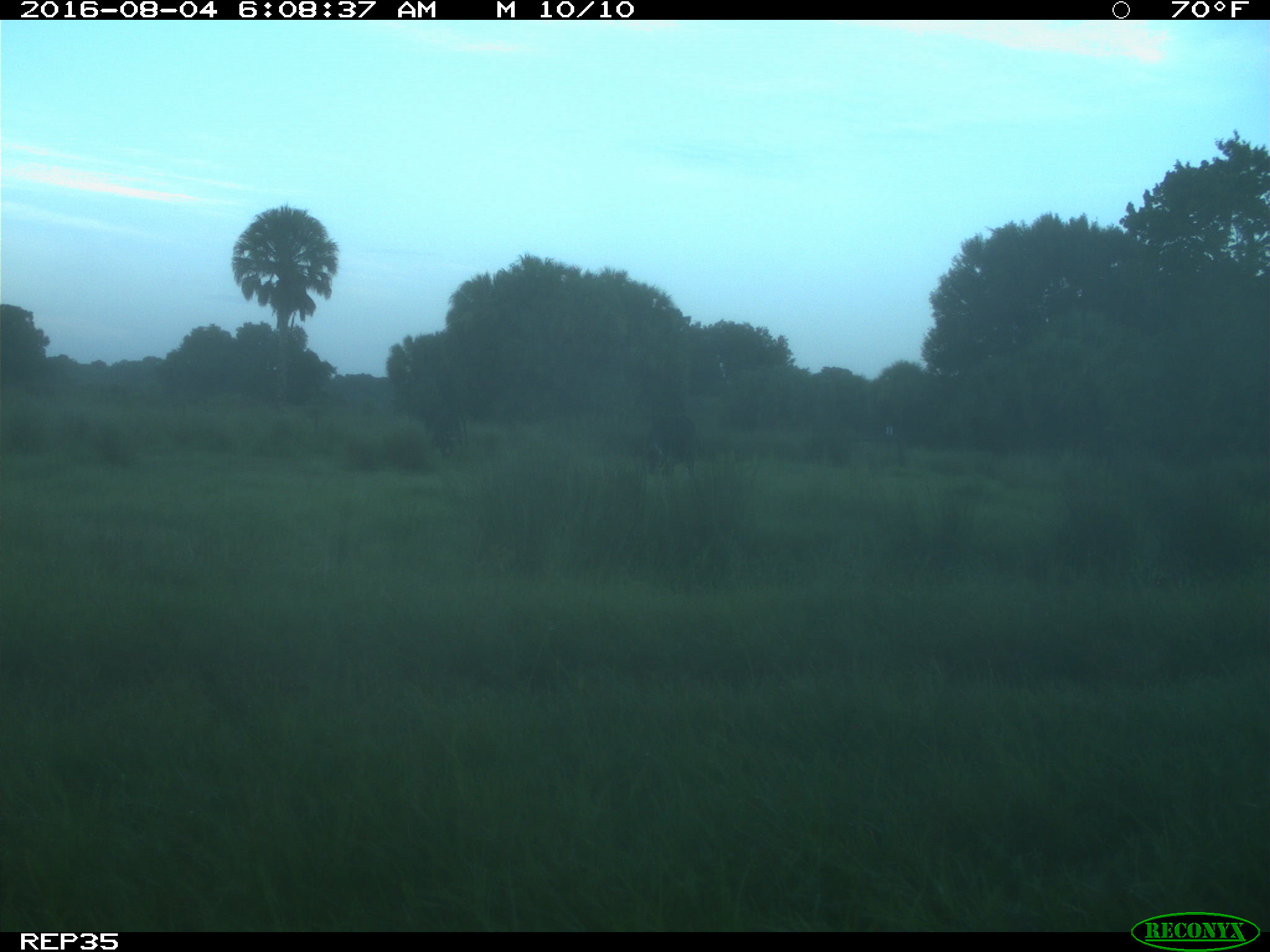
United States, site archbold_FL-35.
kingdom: Animalia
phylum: Chordata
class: Mammalia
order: Artiodactyla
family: Bovidae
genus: Bos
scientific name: Bos taurus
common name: domestic cow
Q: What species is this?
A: Bos taurus (domestic cow).